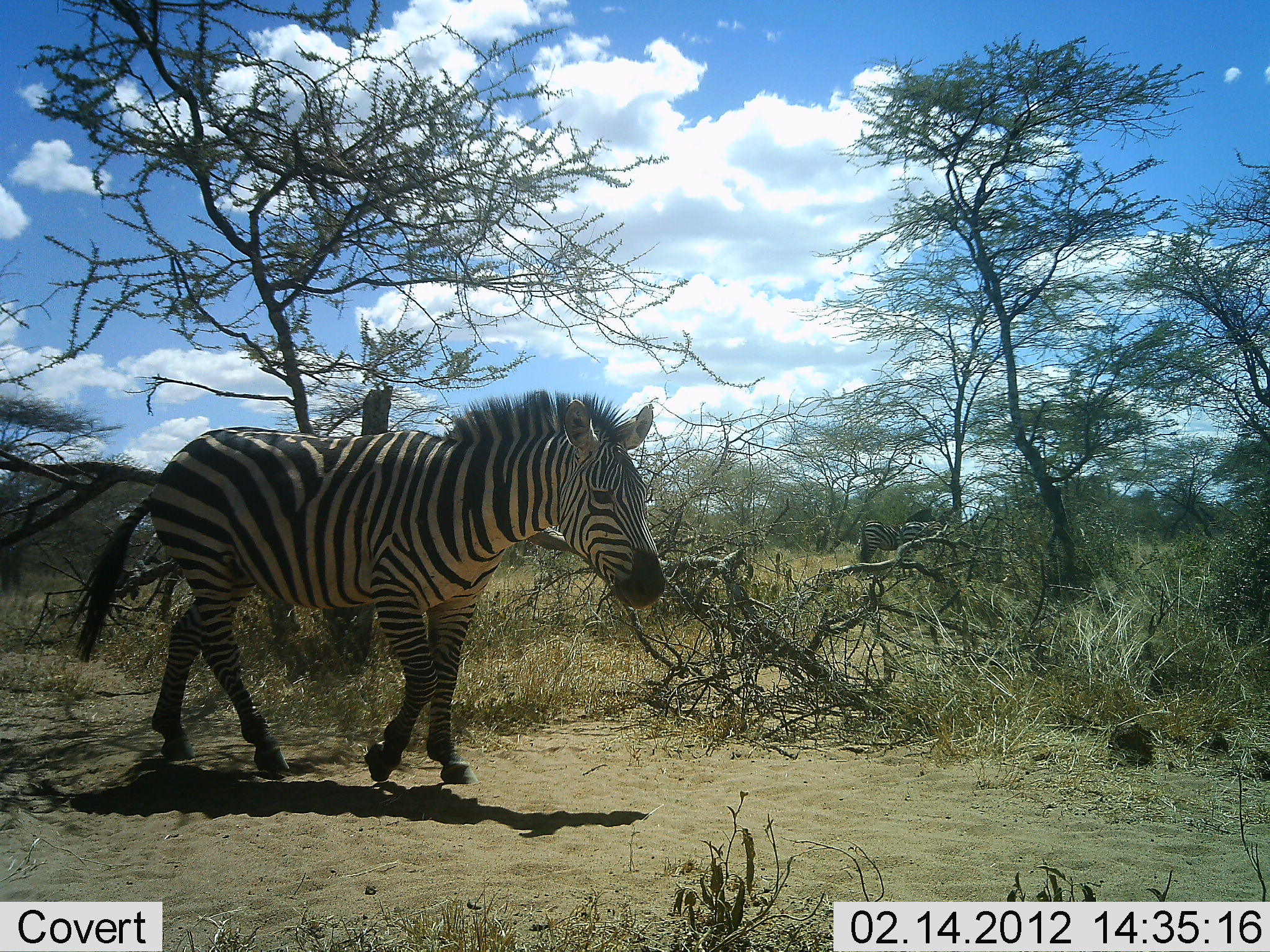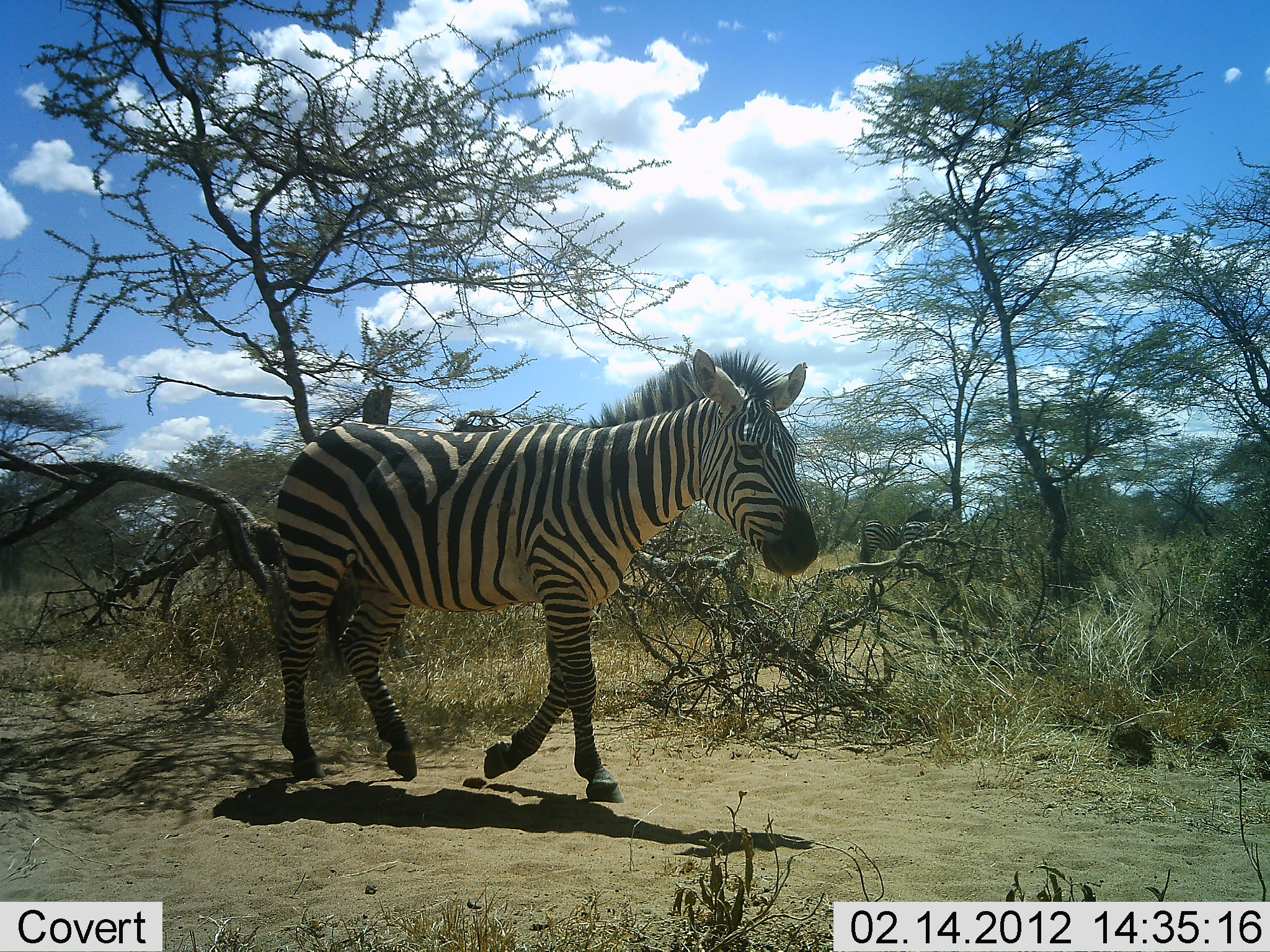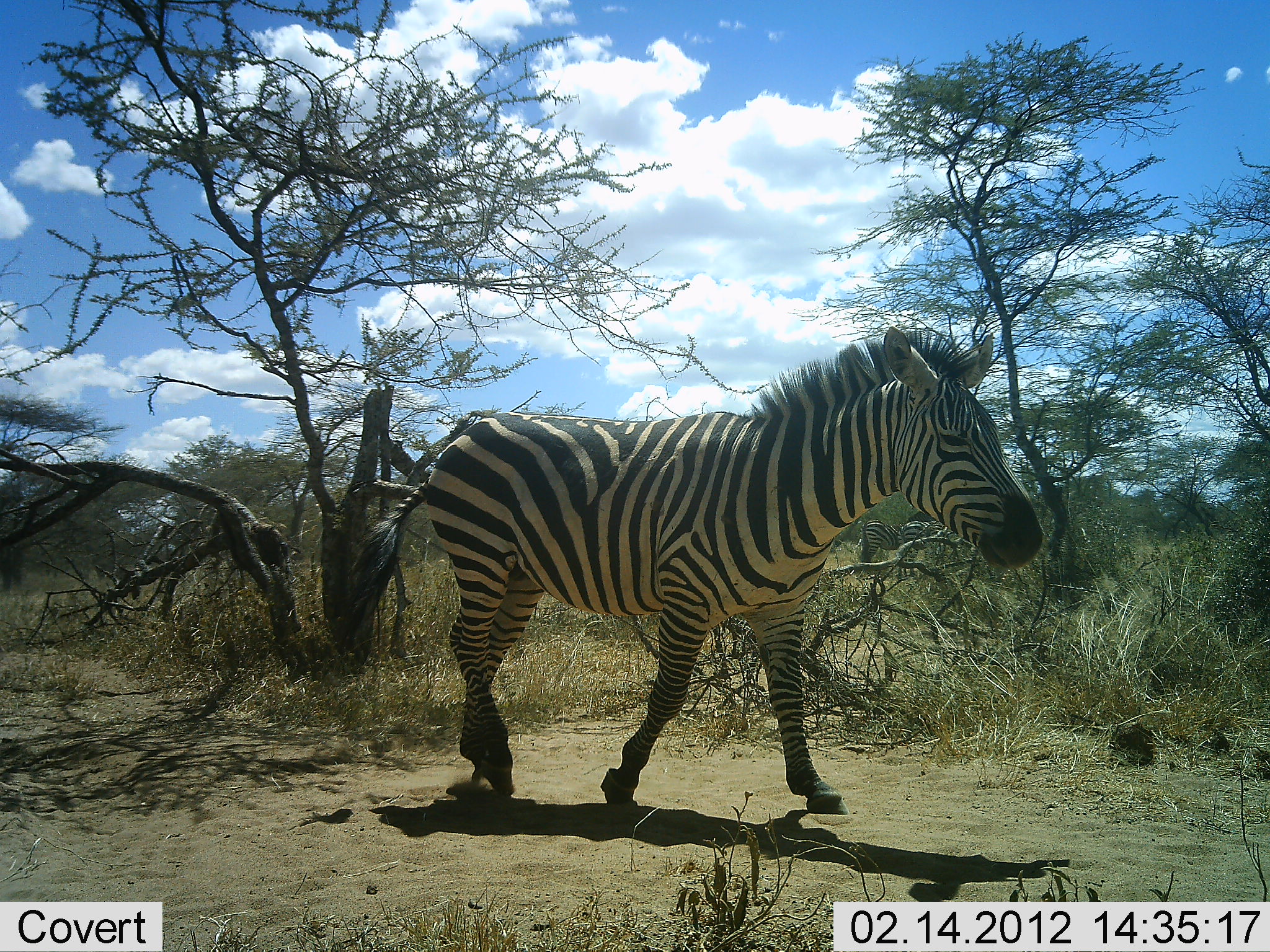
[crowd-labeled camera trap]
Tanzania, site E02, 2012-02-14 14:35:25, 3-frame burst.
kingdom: Animalia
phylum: Chordata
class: Mammalia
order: Perissodactyla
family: Equidae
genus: Equus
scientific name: Equus quagga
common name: plains zebra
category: zebra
Zebra (plains zebra) (Equus quagga), count 1. Behavior (volunteer vote fractions): standing 7%, resting 0%, moving 100%, interacting 0%. Young present (vote fraction): 0%. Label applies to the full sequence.